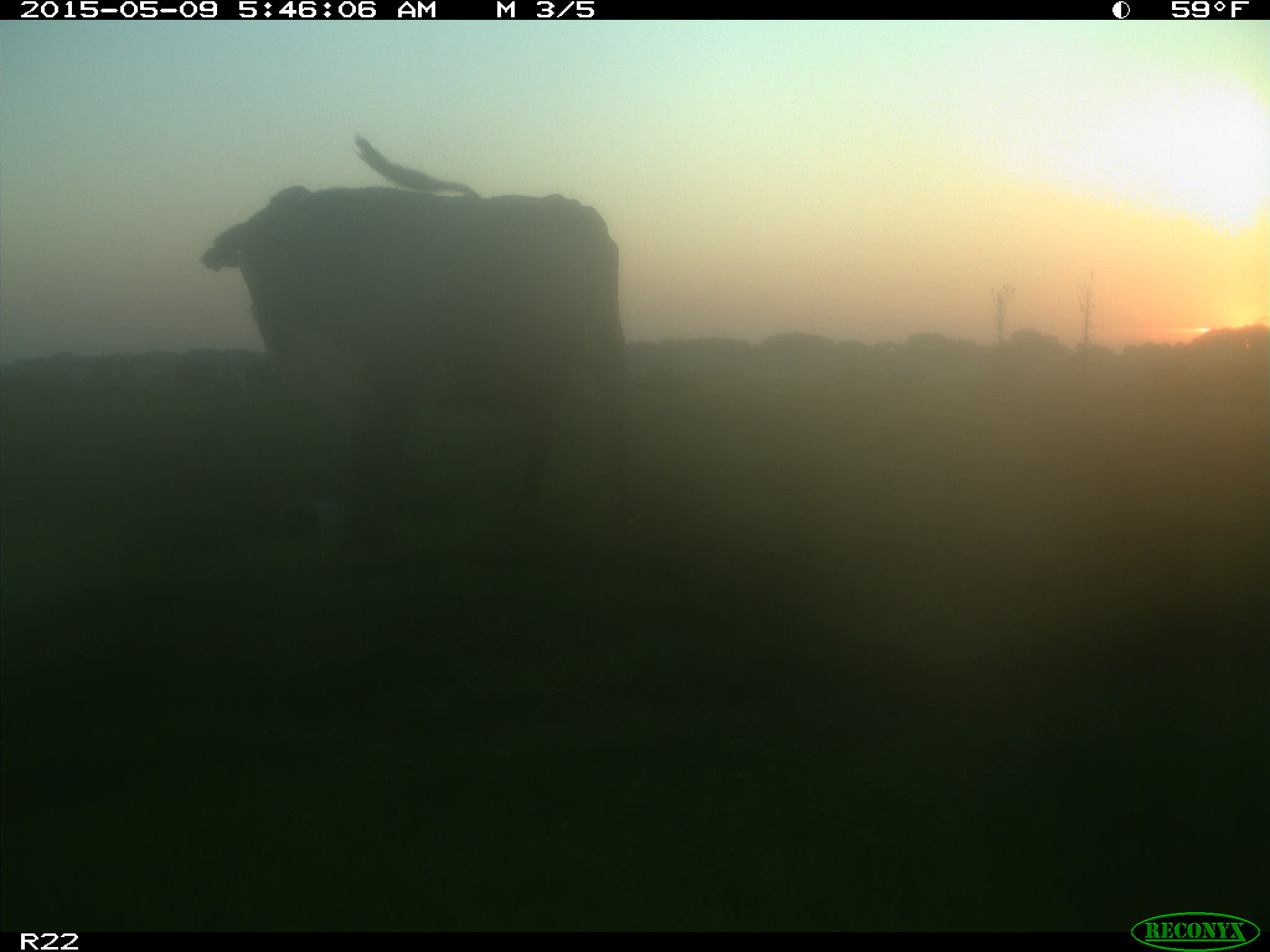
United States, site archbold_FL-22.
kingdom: Animalia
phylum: Chordata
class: Mammalia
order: Artiodactyla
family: Bovidae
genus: Bos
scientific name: Bos taurus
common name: domestic cow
Bos taurus (domestic cow).